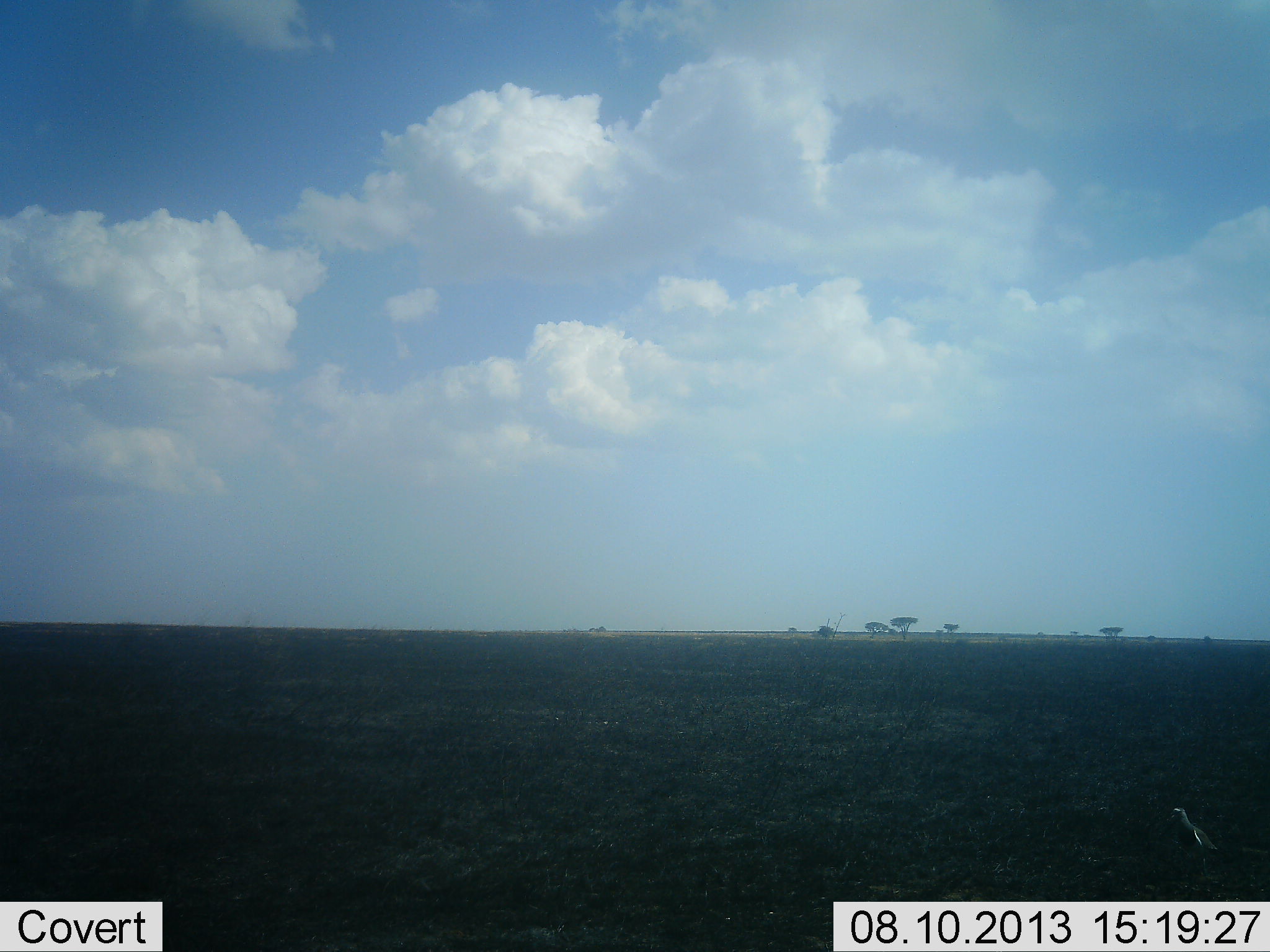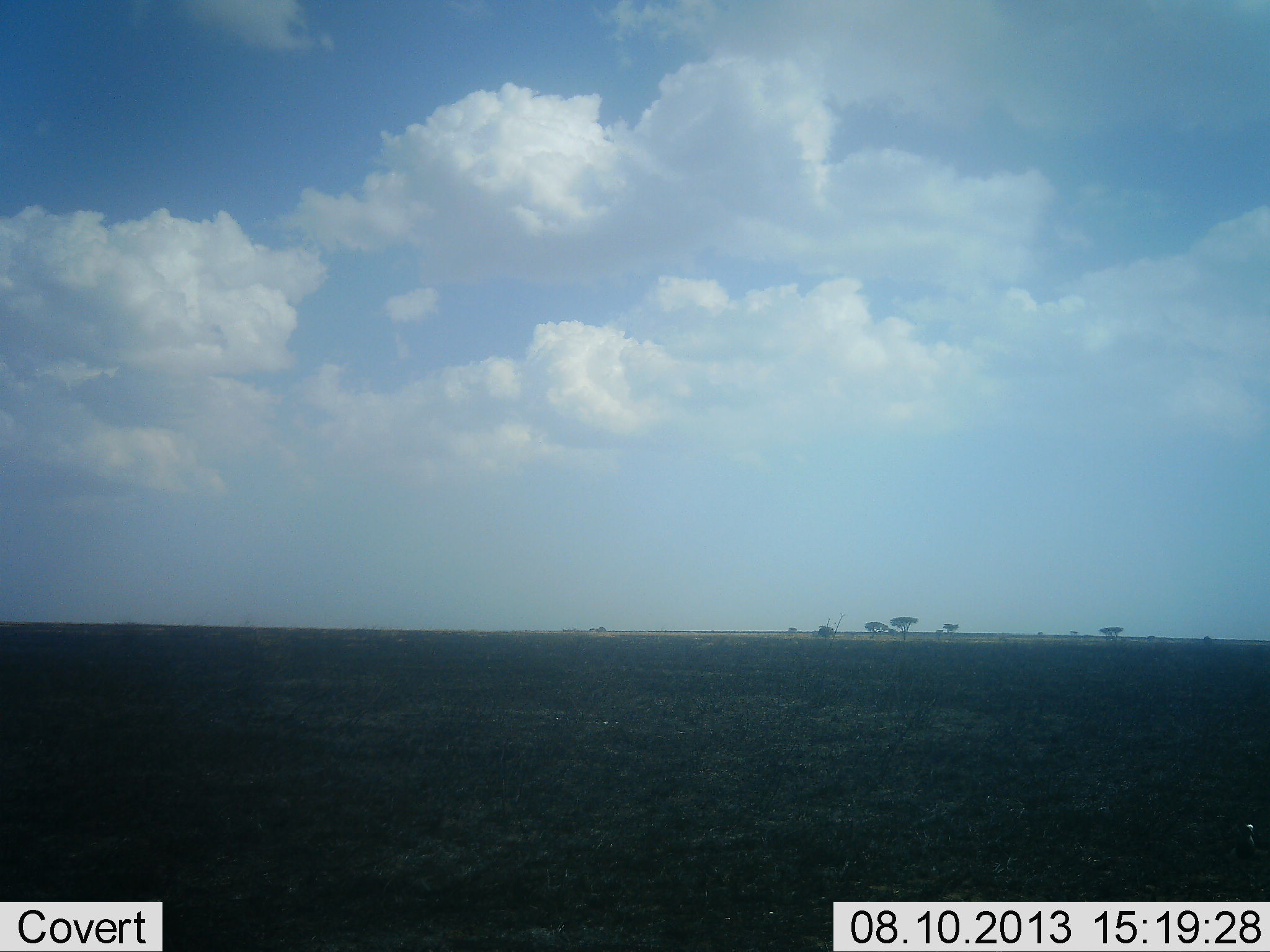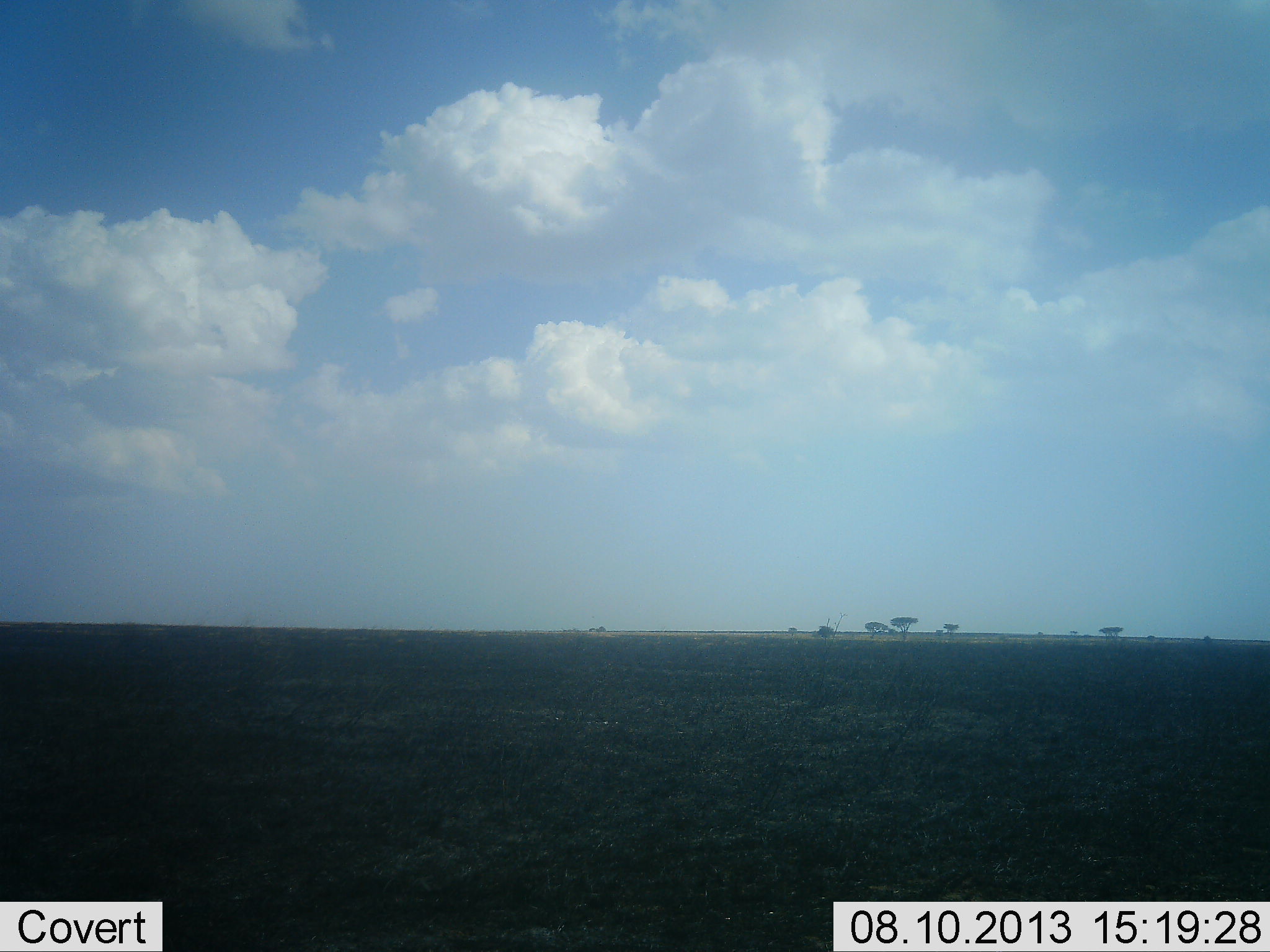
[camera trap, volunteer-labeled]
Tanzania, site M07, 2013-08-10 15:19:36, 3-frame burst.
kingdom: Animalia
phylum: Chordata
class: Aves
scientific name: Aves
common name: bird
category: otherbird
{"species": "otherbird (bird) (Aves)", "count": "1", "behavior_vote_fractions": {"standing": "9%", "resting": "0%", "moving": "91%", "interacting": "0%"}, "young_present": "0%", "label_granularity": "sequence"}